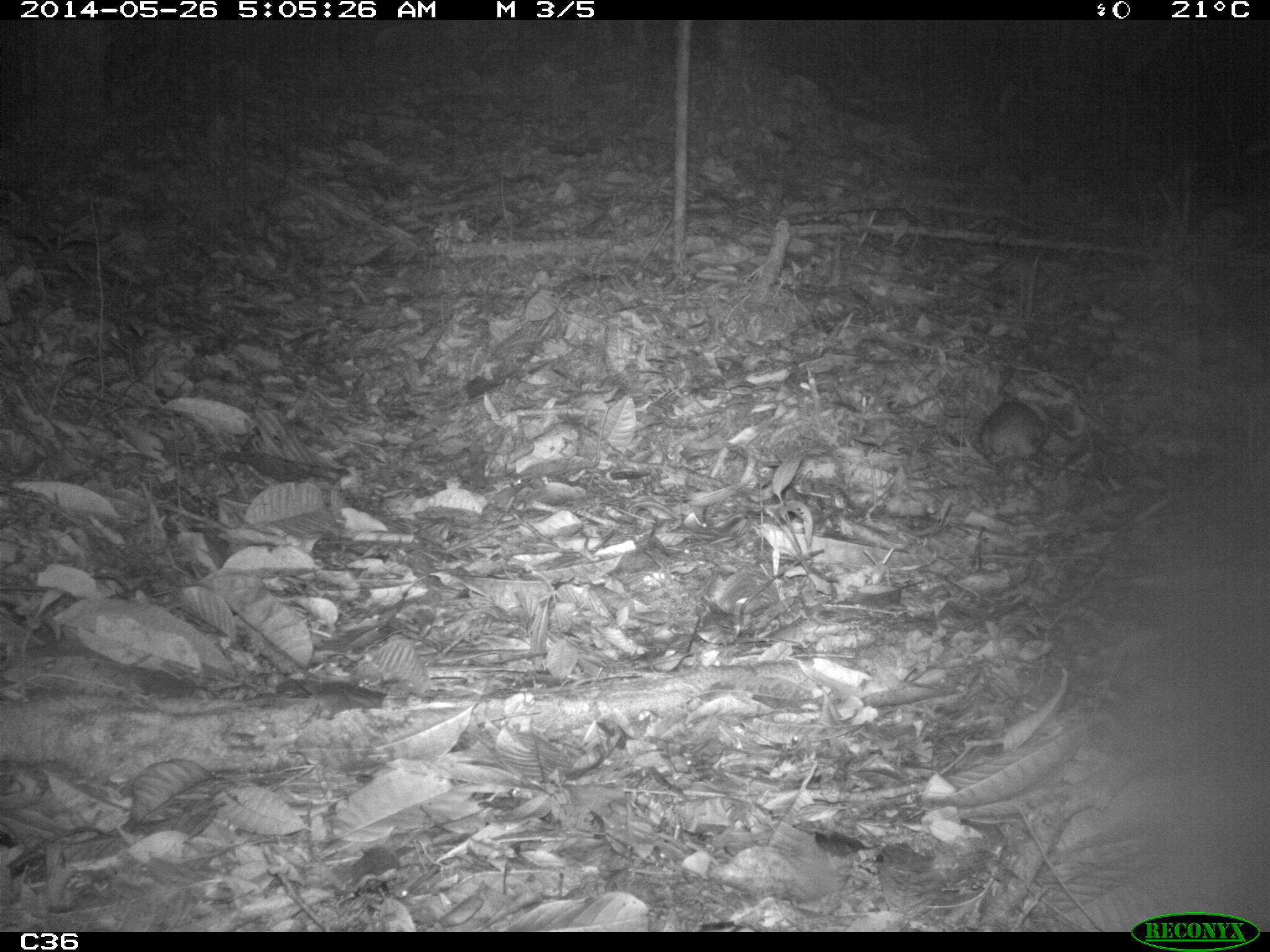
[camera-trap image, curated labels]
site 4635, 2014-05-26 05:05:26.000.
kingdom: Animalia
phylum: Chordata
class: Mammalia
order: Rodentia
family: Muridae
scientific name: Muridae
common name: mice, rats, and gerbils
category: unknown mouse or rat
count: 1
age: adult